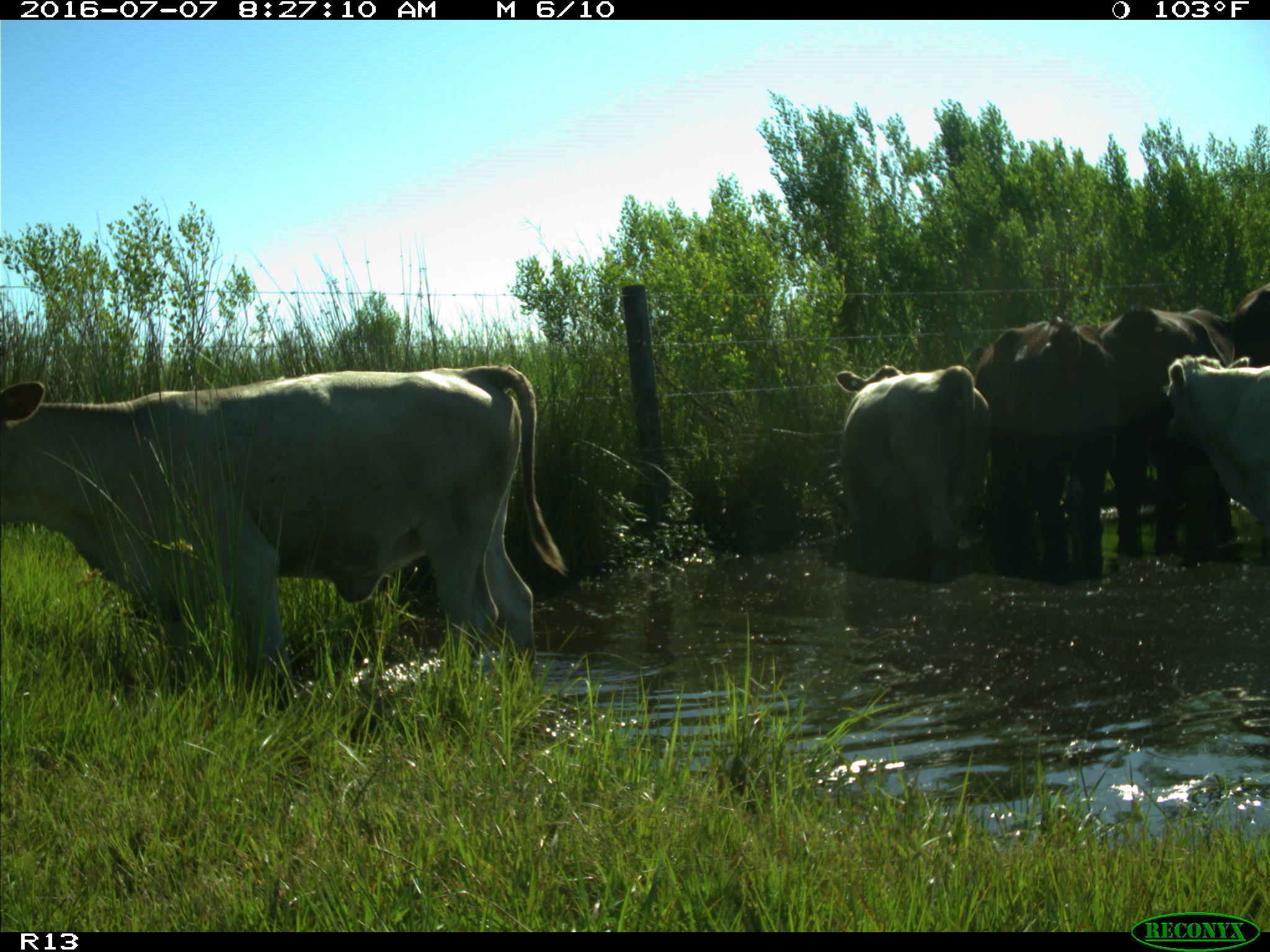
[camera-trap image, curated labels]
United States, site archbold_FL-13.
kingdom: Animalia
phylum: Chordata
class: Mammalia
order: Artiodactyla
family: Bovidae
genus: Bos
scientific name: Bos taurus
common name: domestic cow